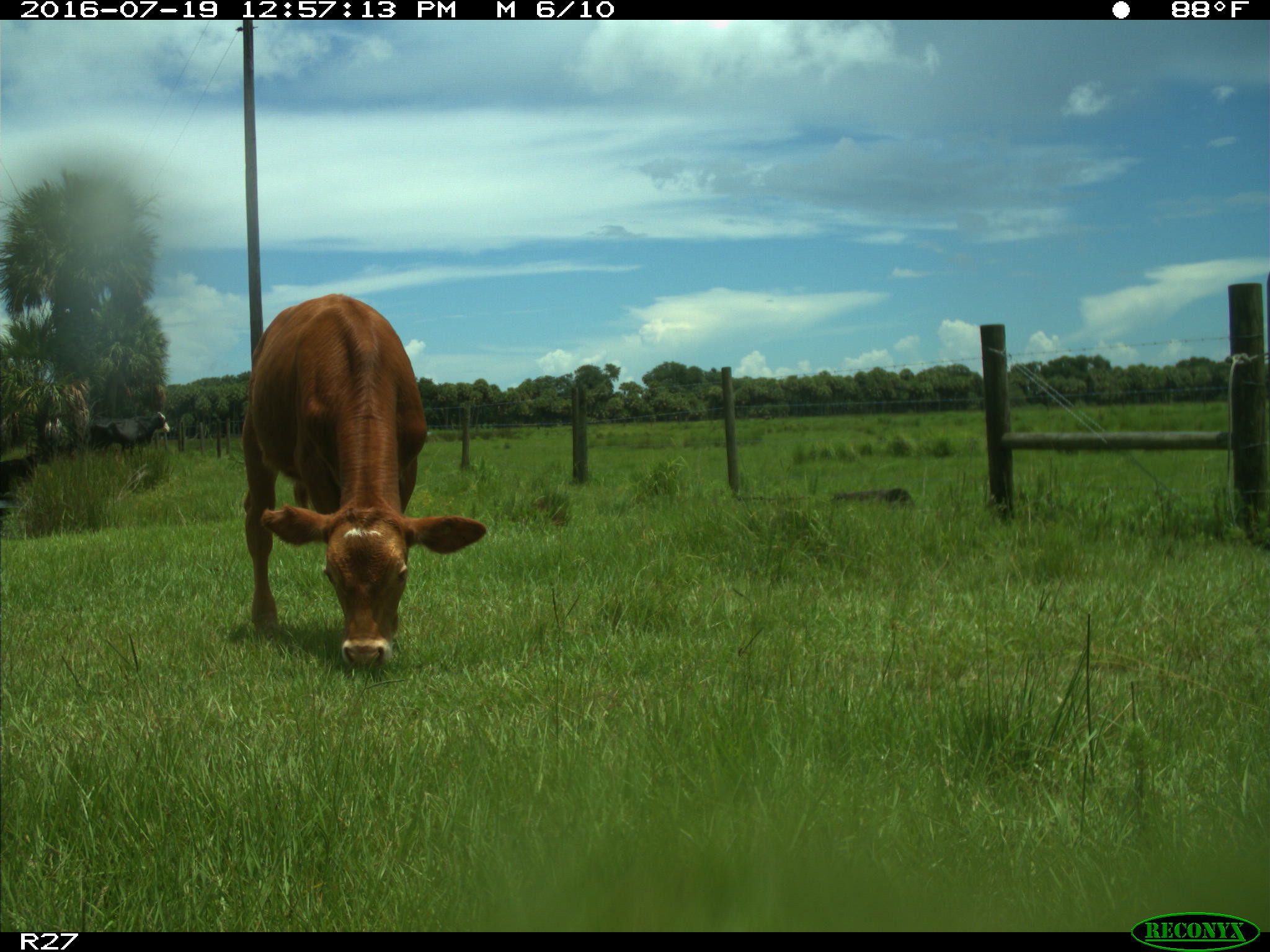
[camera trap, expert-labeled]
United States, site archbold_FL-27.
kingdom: Animalia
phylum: Chordata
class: Mammalia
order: Artiodactyla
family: Bovidae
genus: Bos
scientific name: Bos taurus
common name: domestic cow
Bos taurus (domestic cow).